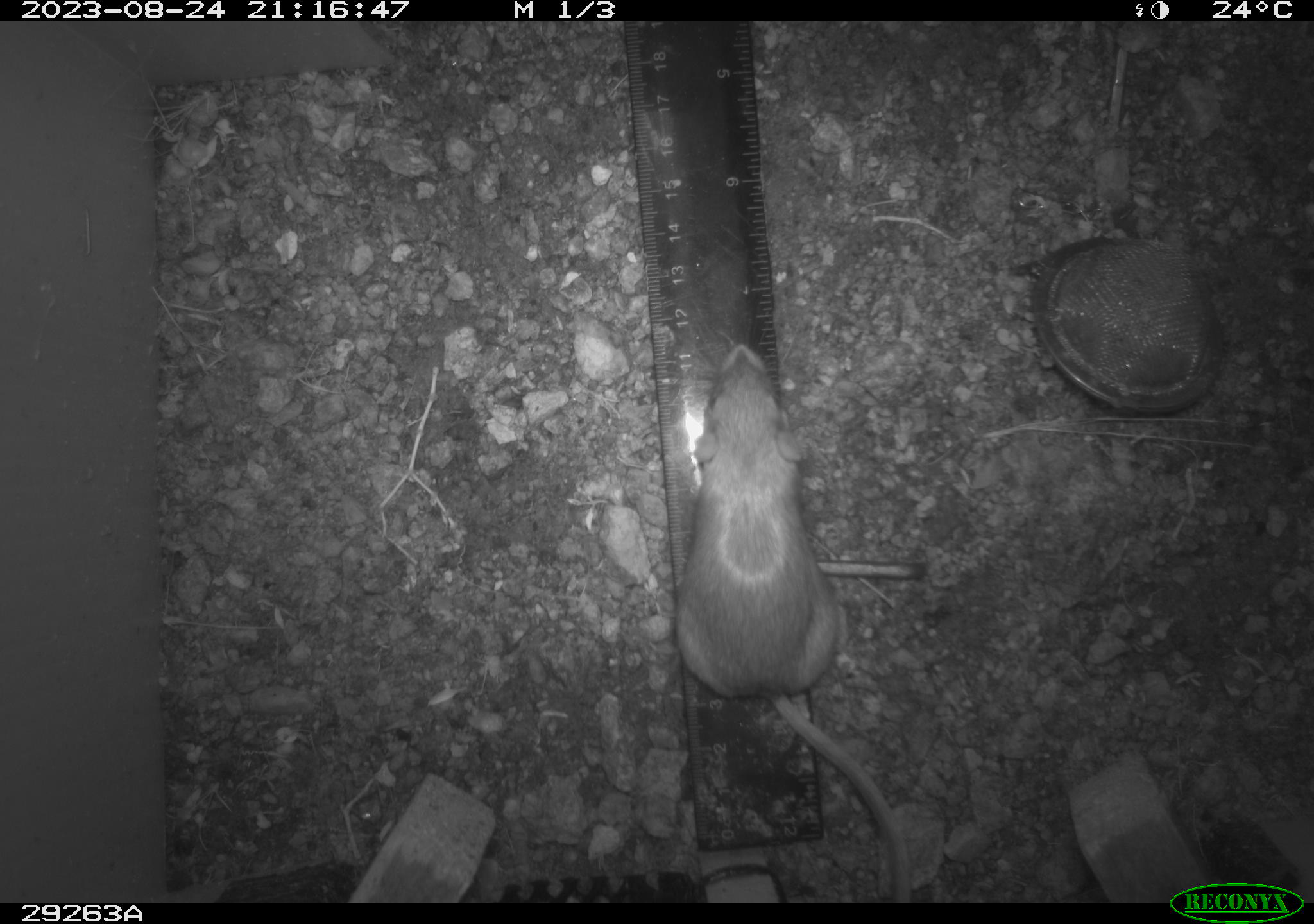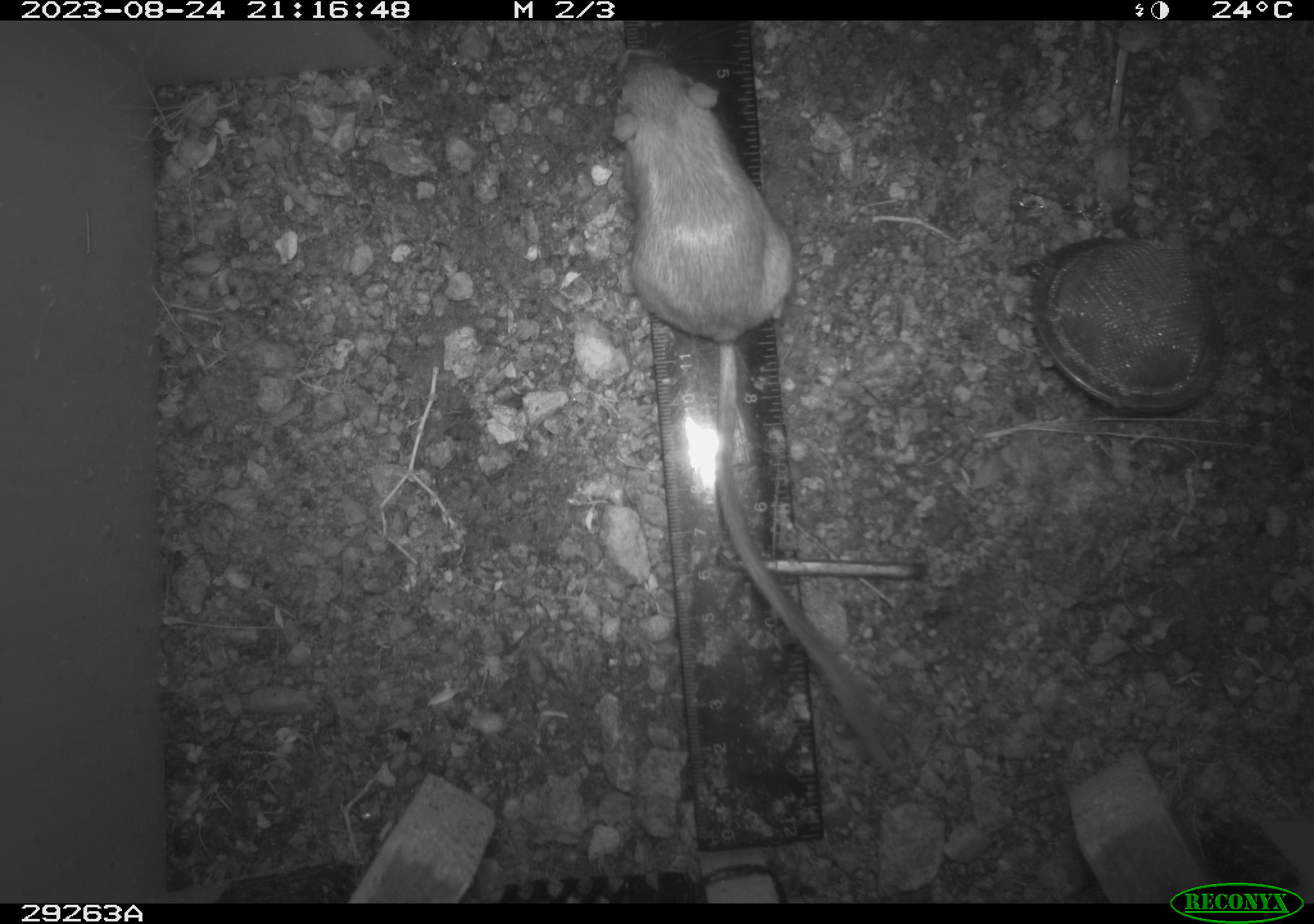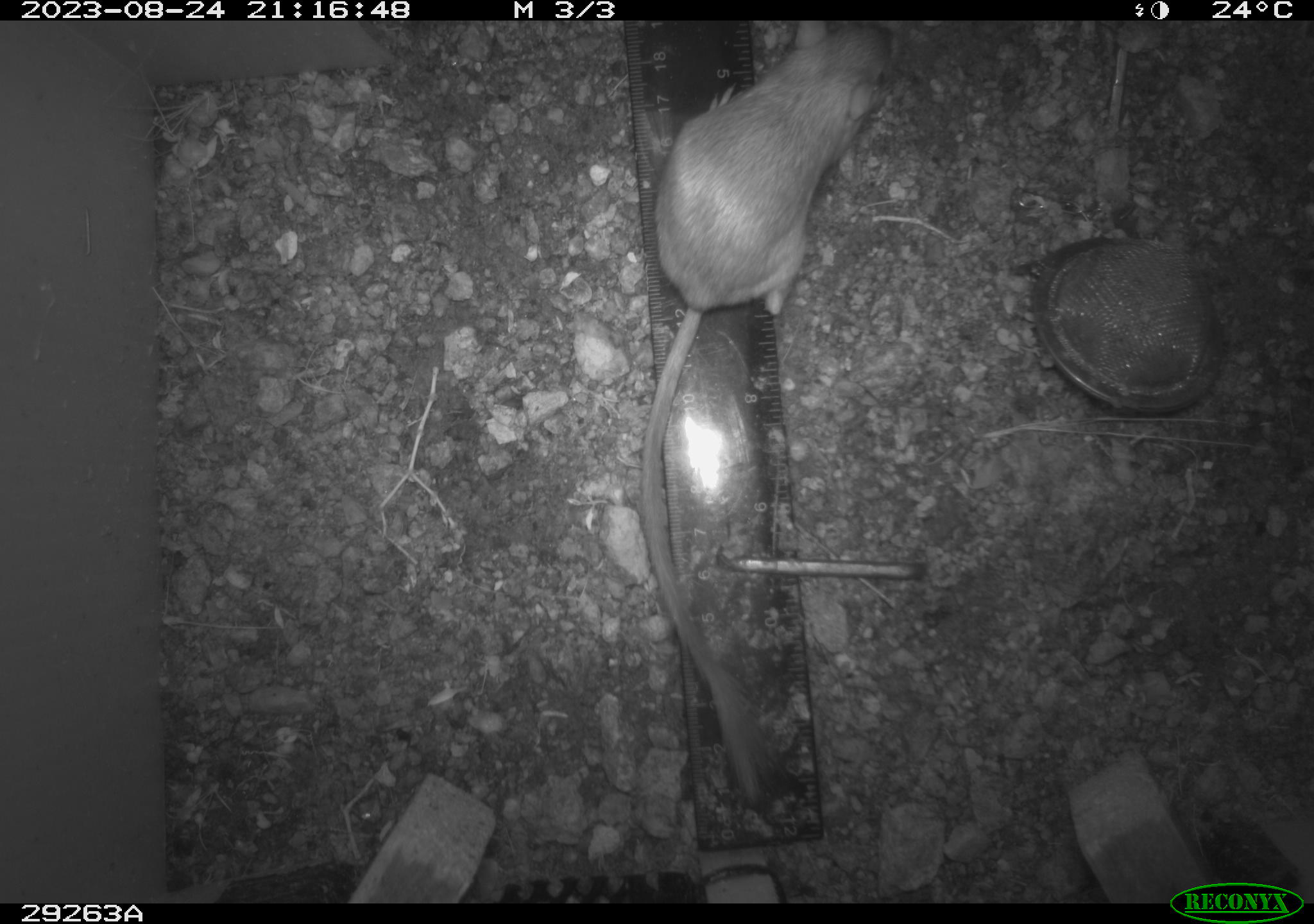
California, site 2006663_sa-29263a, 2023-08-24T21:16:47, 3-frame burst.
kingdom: Animalia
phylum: Chordata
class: Mammalia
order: Rodentia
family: Heteromyidae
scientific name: Heteromyidae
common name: kangaroo rats and pocket mice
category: heteromyidae family